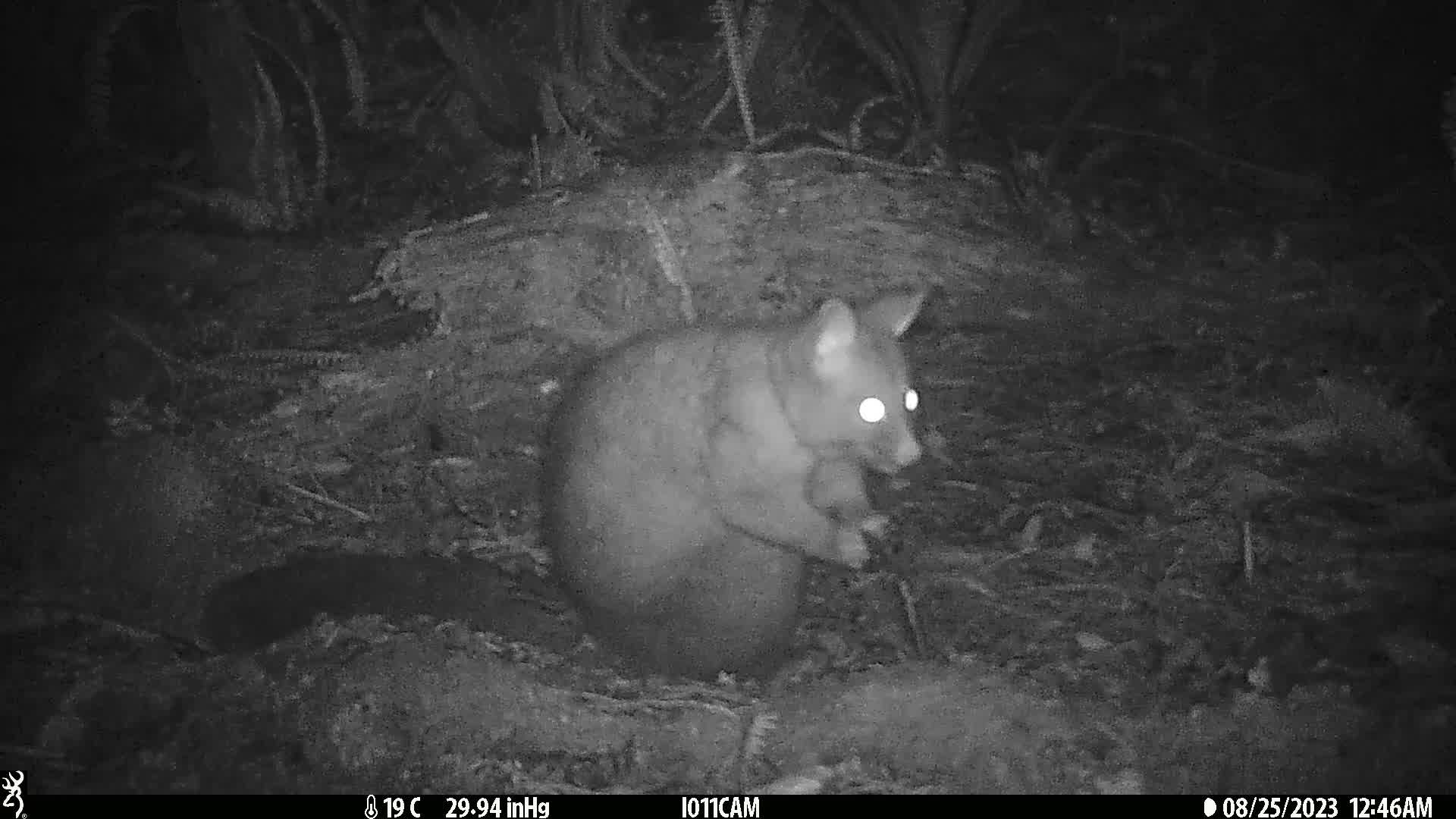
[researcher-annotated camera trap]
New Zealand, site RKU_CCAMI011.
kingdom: Animalia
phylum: Chordata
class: Mammalia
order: Diprotodontia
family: Phalangeridae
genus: Trichosurus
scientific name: Trichosurus vulpecula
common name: common brushtail possum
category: possum